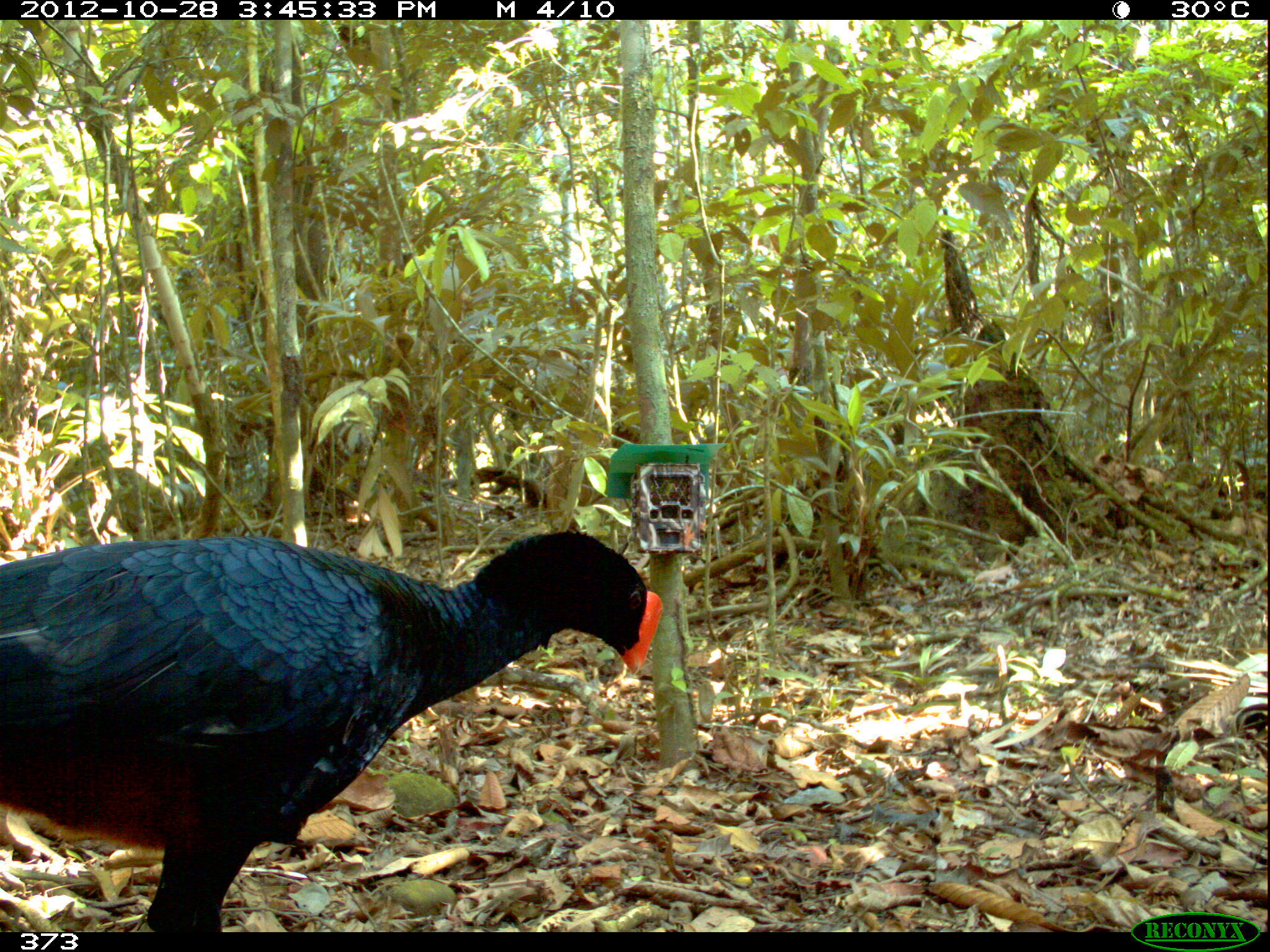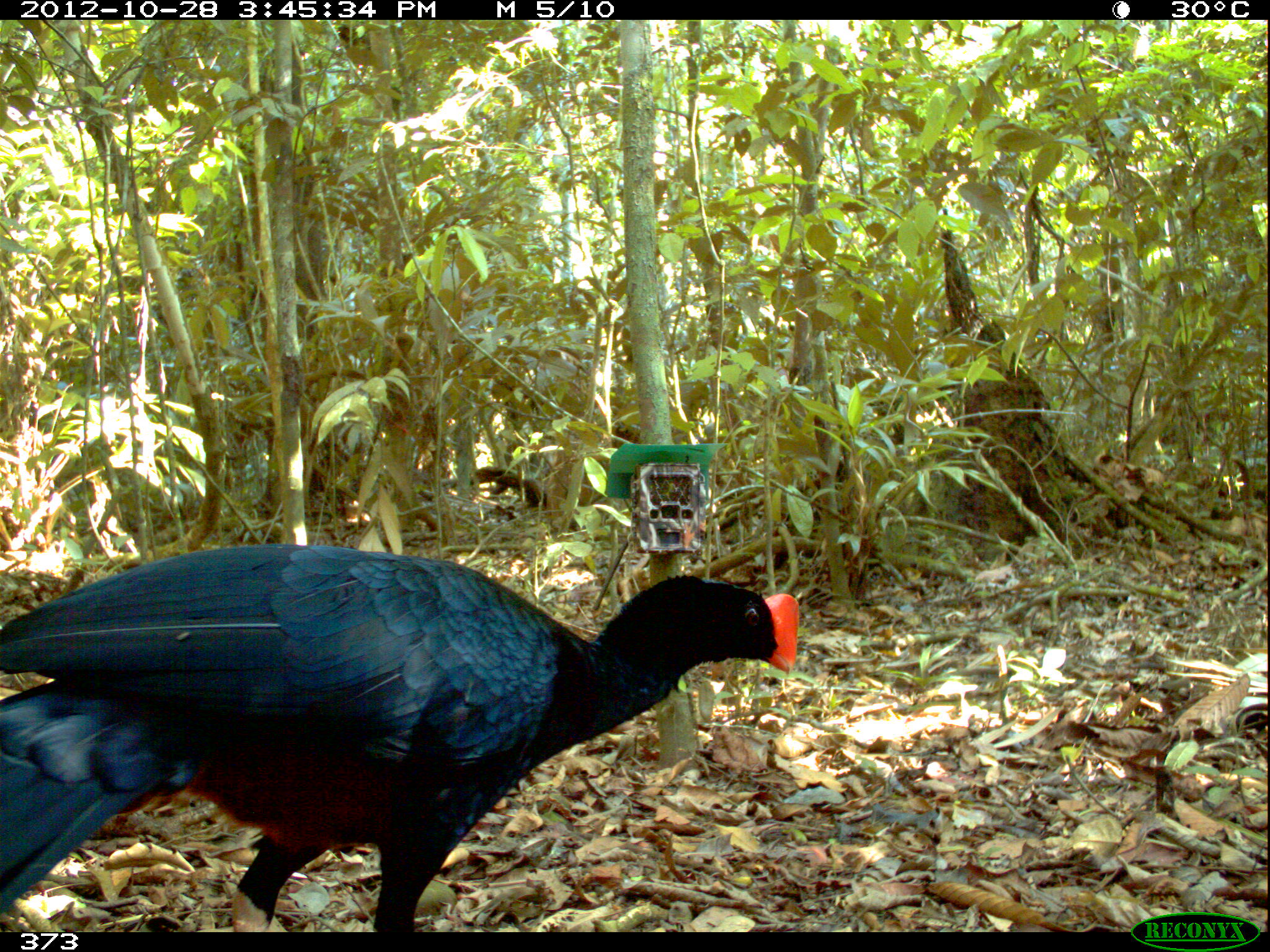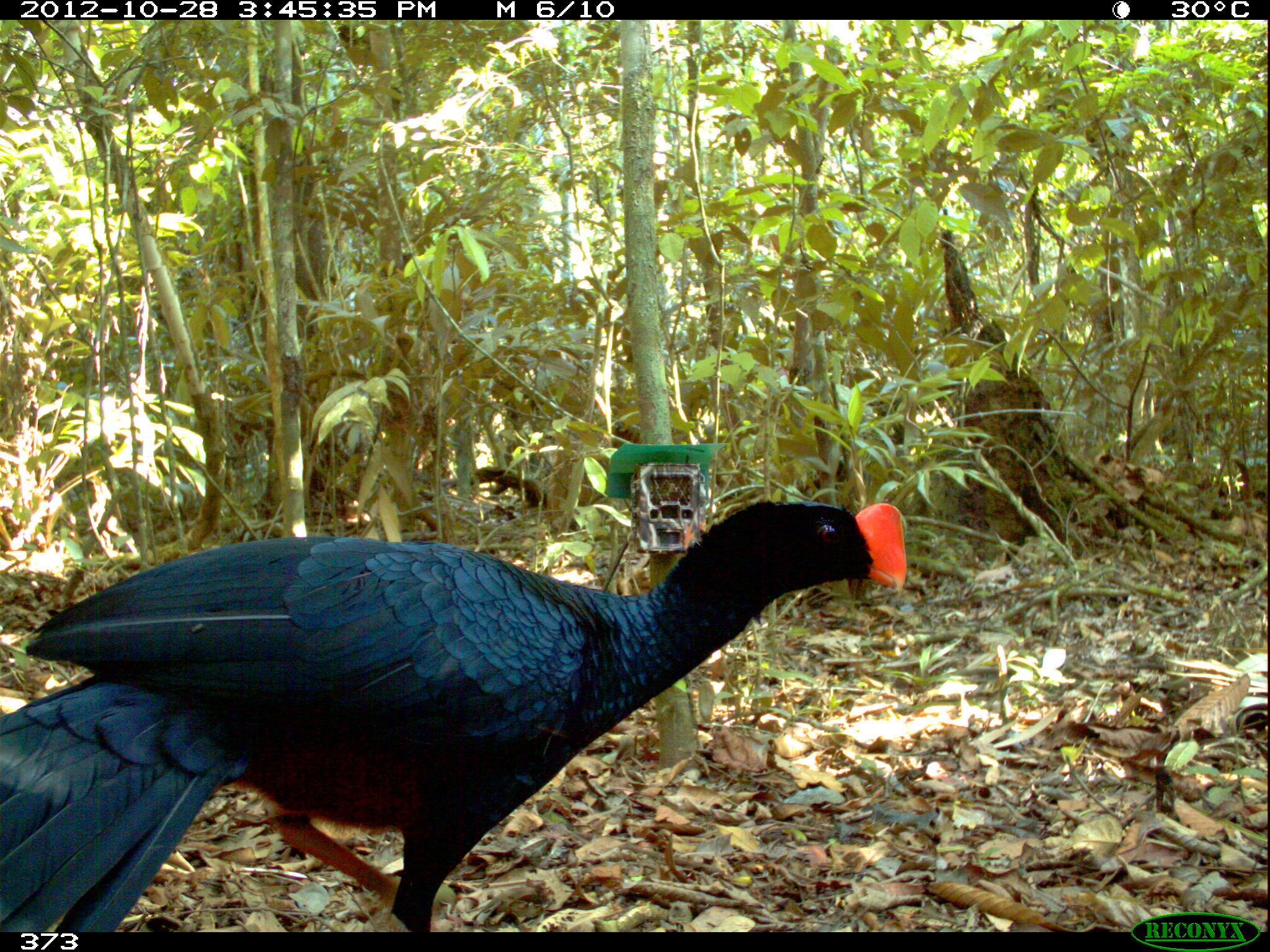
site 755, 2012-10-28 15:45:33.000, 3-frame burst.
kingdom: Animalia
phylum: Chordata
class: Aves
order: Galliformes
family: Cracidae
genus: Mitu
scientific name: Mitu tuberosum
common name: razor-billed curassow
Mitu tuberosum (razor-billed curassow).